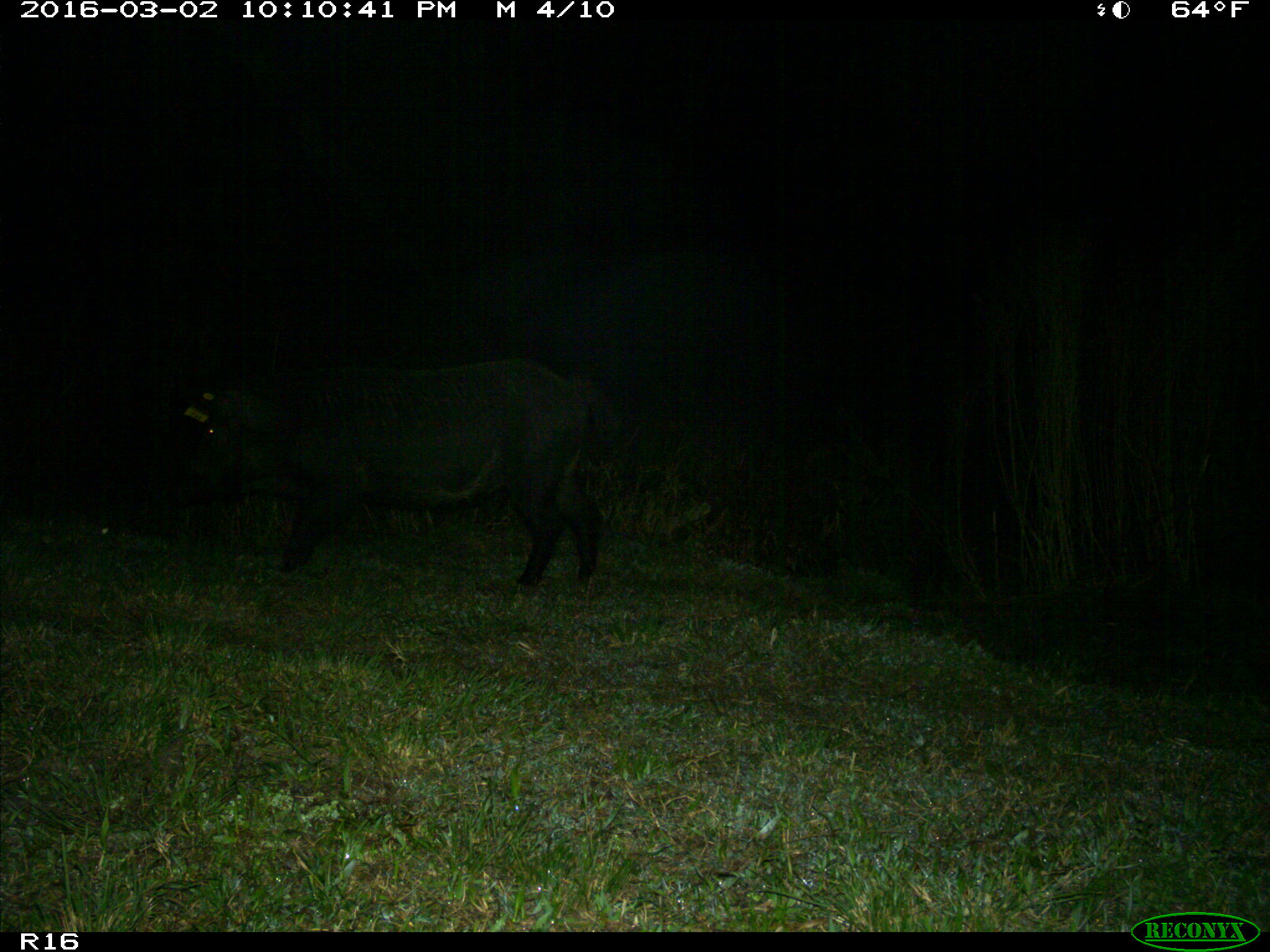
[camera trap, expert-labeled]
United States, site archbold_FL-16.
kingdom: Animalia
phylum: Chordata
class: Mammalia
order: Artiodactyla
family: Suidae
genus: Sus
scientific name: Sus scrofa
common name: wild boar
Sus scrofa (wild boar).